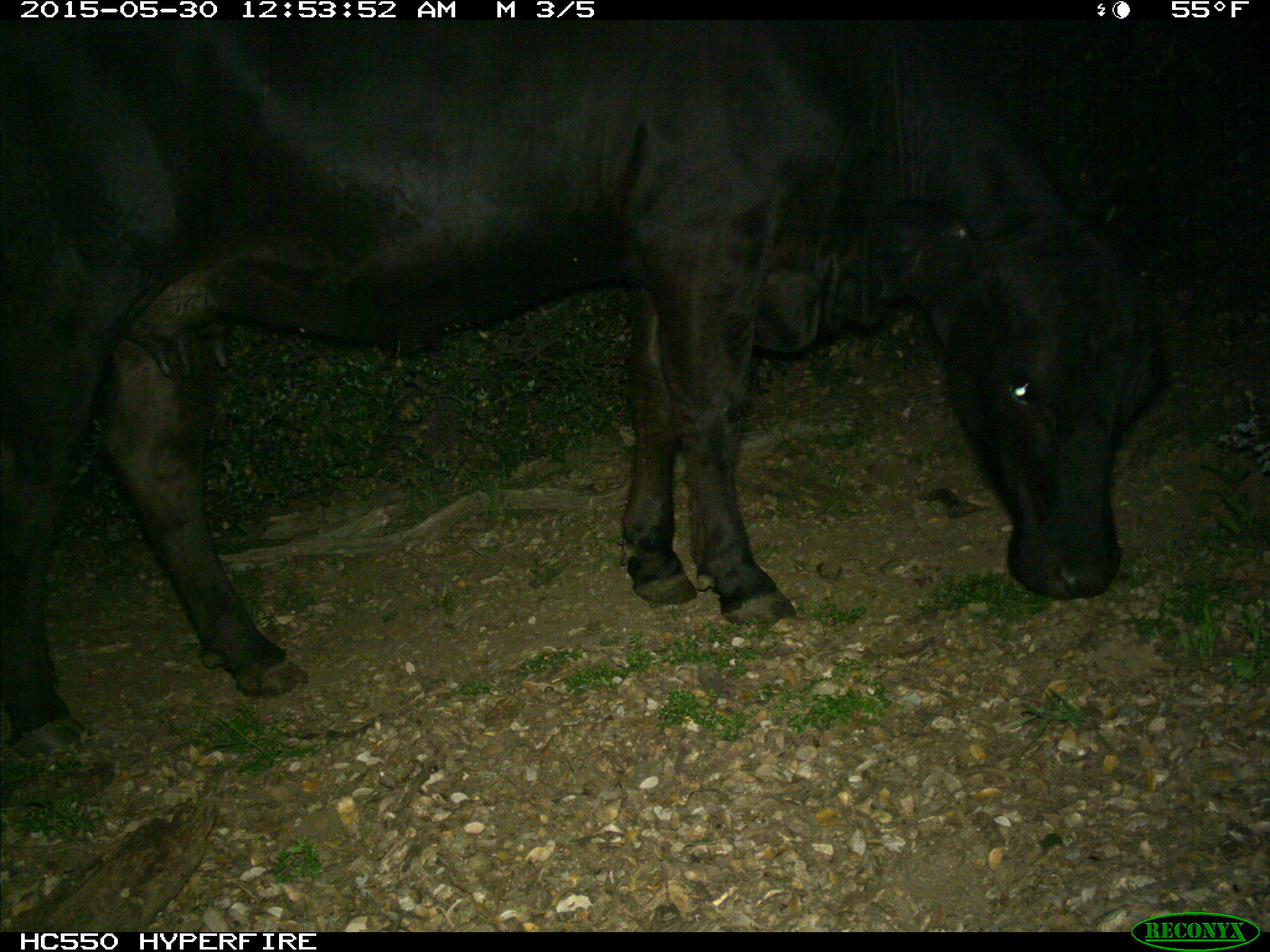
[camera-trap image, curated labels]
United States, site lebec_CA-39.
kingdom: Animalia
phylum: Chordata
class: Mammalia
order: Artiodactyla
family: Bovidae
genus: Bos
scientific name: Bos taurus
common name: domestic cow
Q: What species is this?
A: Bos taurus (domestic cow).